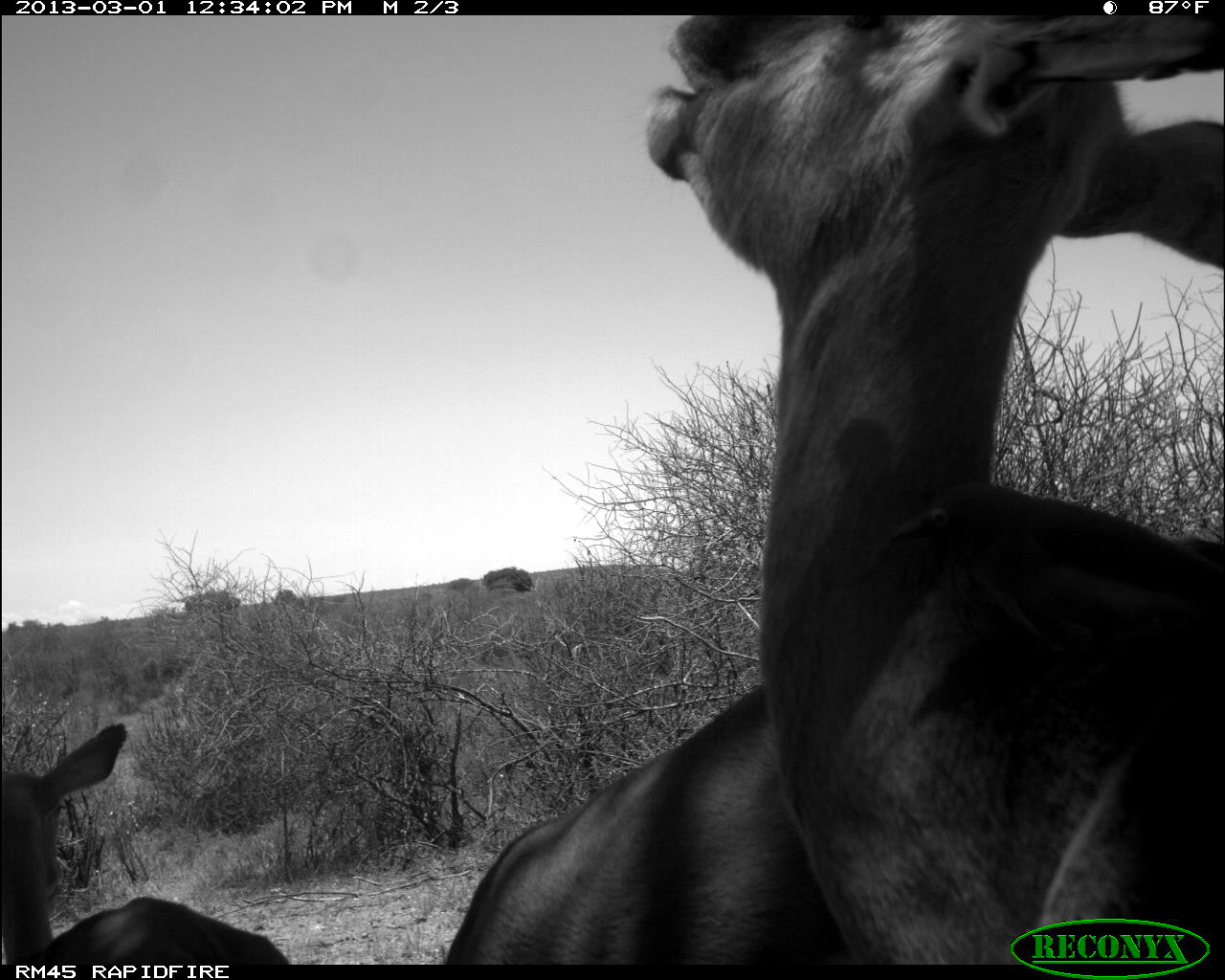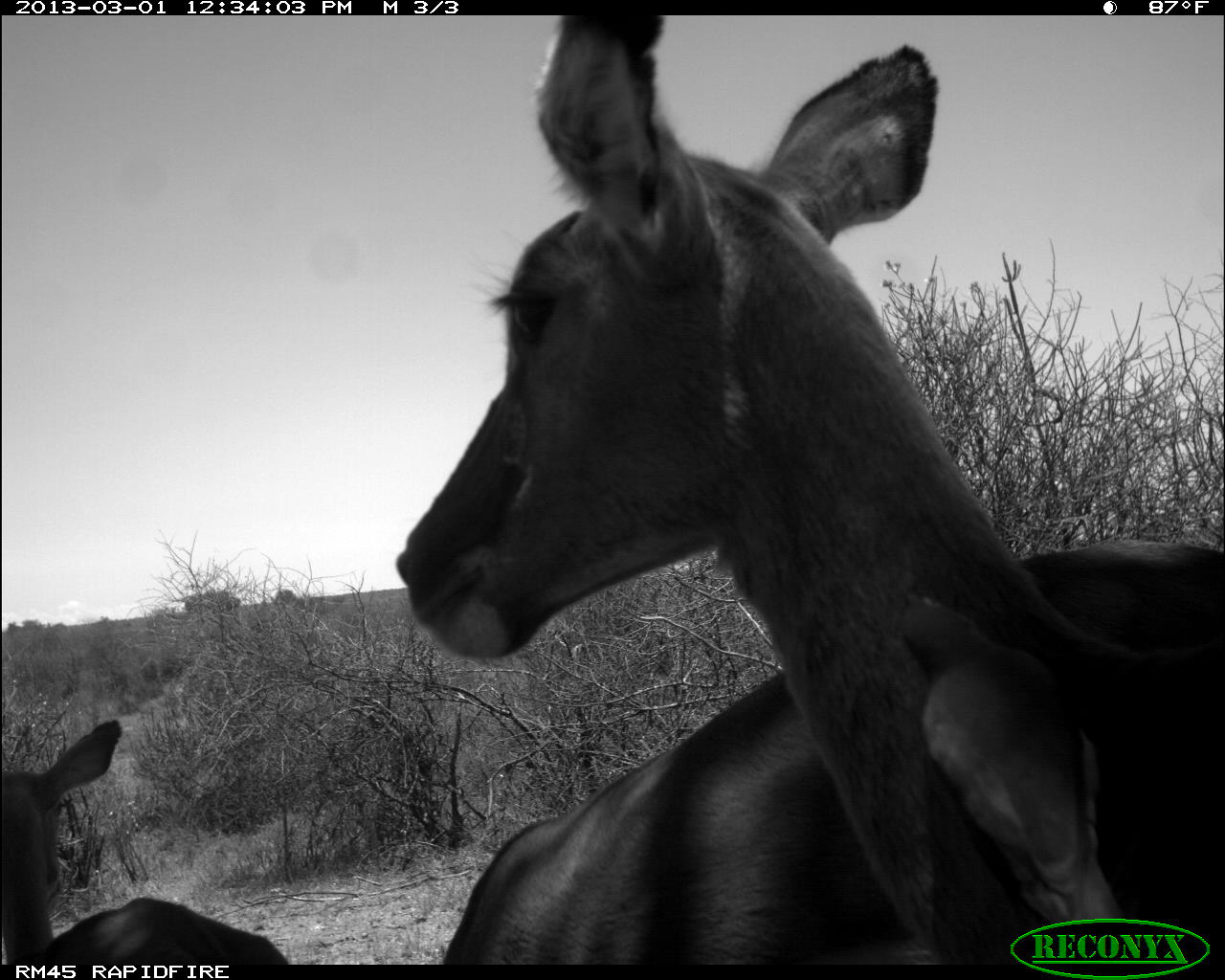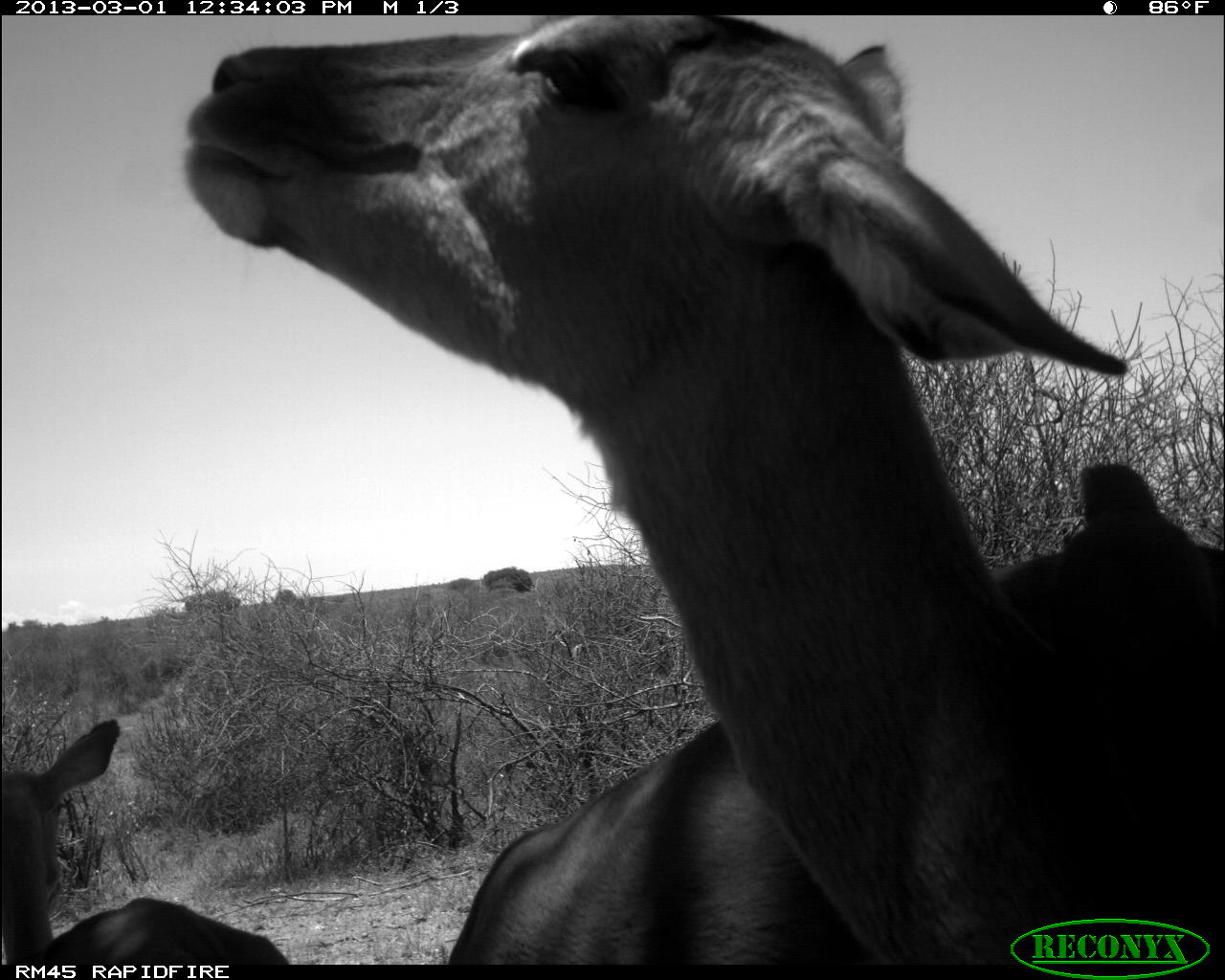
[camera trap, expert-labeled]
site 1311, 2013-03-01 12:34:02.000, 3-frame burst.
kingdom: Animalia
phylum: Chordata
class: Mammalia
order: Artiodactyla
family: Bovidae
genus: Aepyceros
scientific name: Aepyceros melampus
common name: impala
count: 3